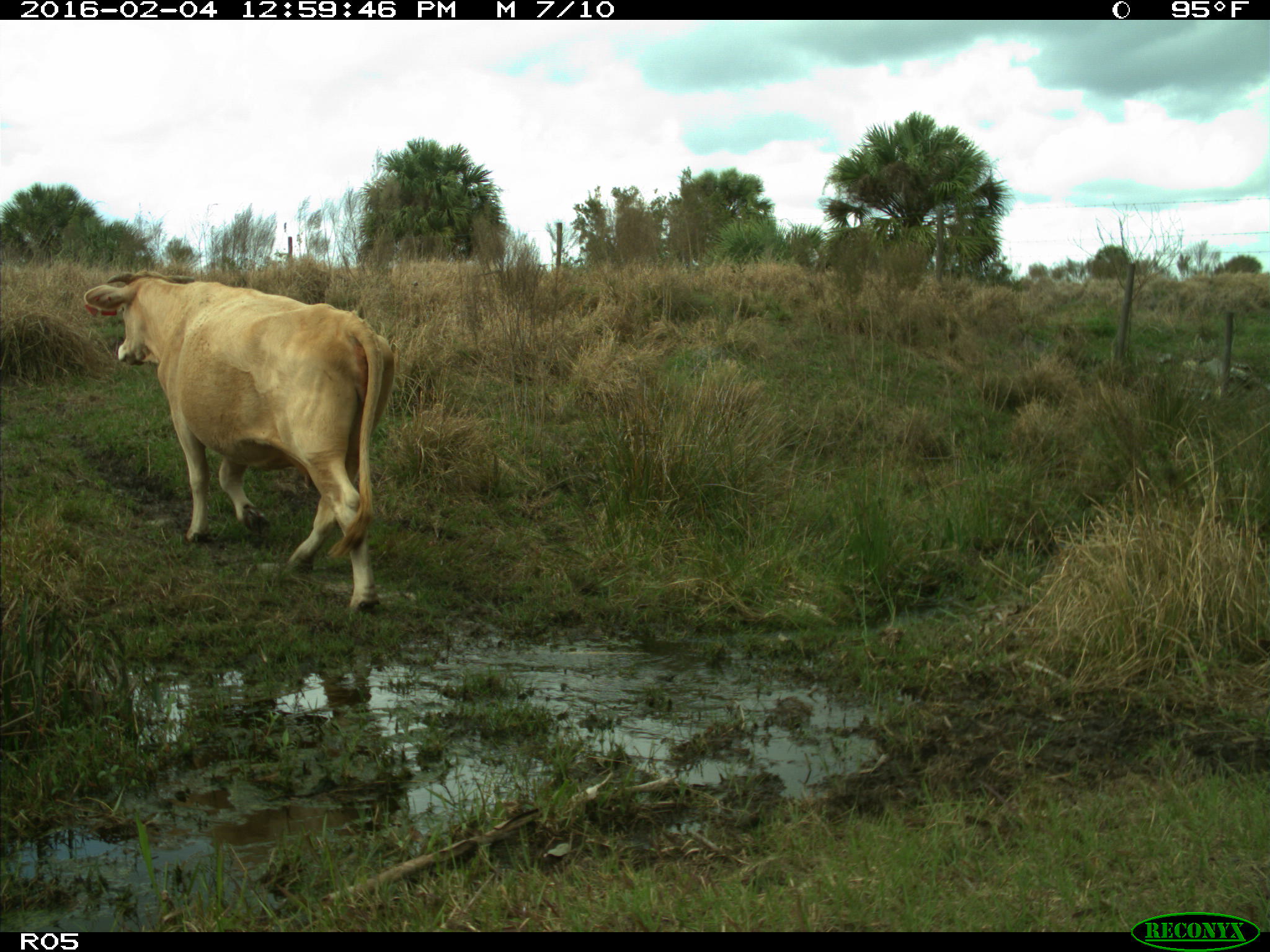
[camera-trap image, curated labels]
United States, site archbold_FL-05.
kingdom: Animalia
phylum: Chordata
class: Mammalia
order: Artiodactyla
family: Bovidae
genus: Bos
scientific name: Bos taurus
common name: domestic cow